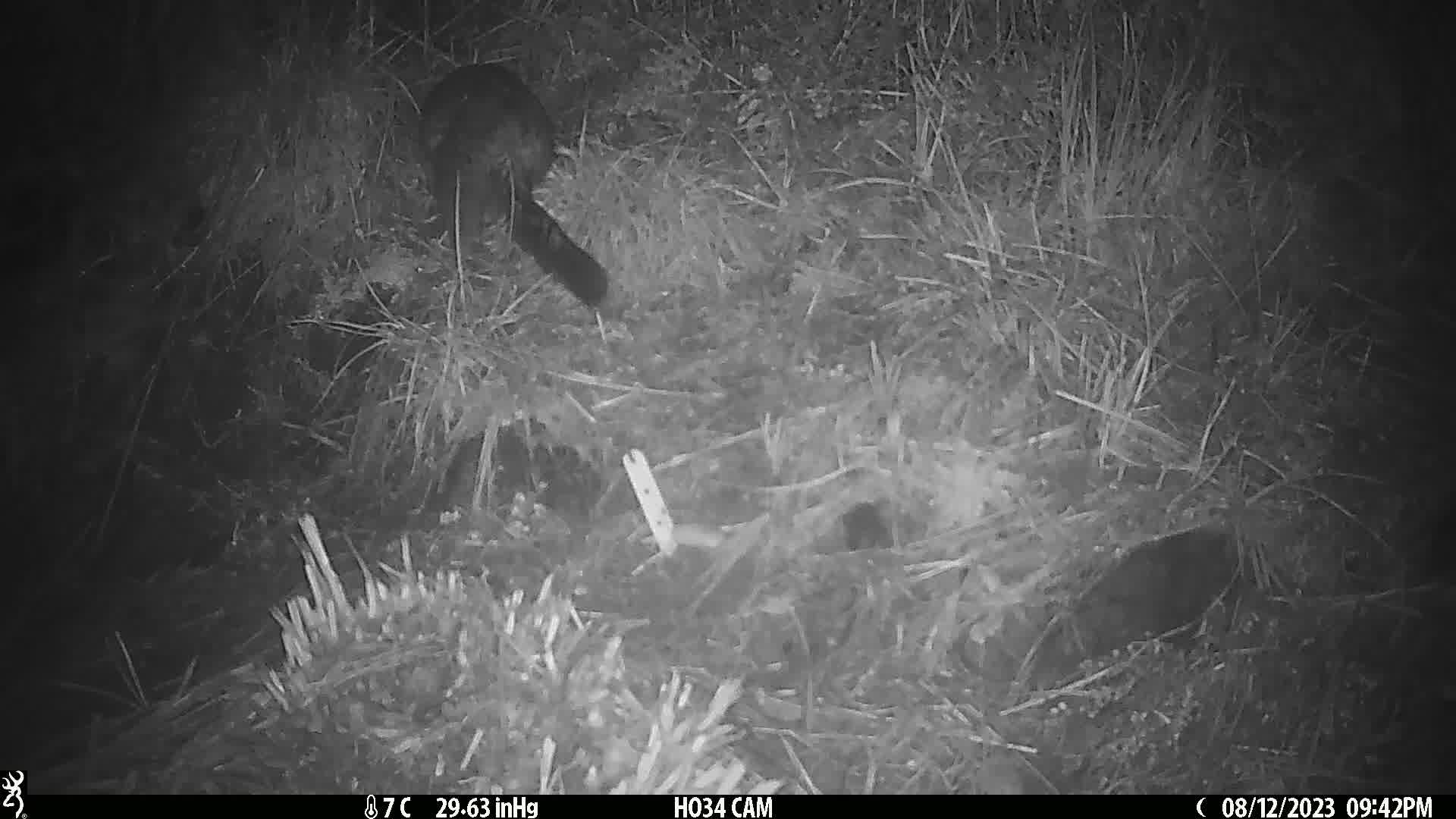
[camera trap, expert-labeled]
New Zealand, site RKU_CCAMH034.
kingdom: Animalia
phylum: Chordata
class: Mammalia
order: Diprotodontia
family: Phalangeridae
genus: Trichosurus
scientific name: Trichosurus vulpecula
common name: common brushtail possum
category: possum